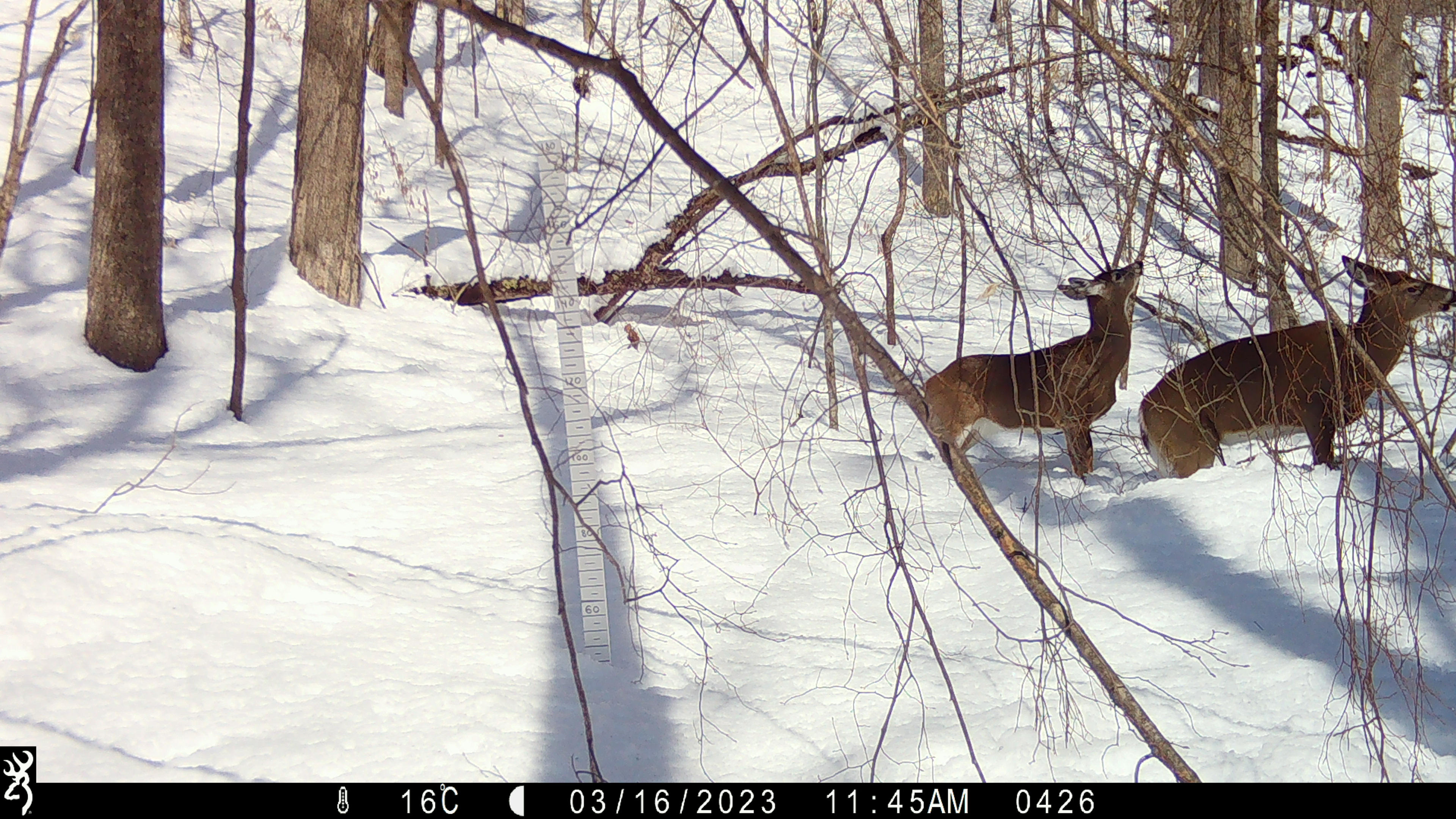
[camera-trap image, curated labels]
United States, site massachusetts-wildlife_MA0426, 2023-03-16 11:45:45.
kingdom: Animalia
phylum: Chordata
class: Mammalia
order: Artiodactyla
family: Cervidae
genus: Odocoileus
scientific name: Odocoileus virginianus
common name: white-tailed deer